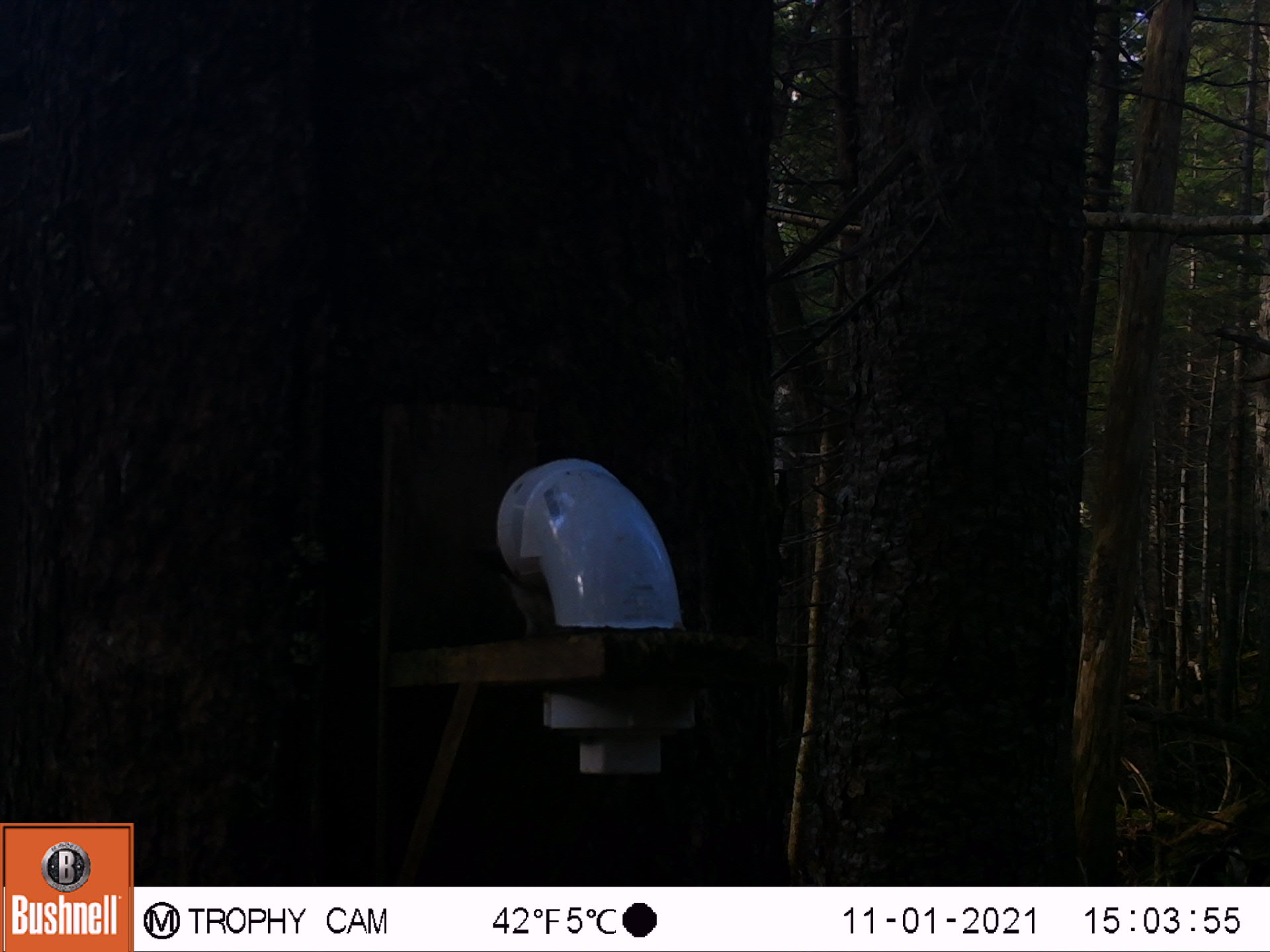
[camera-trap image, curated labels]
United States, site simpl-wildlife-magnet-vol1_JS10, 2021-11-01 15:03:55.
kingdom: Animalia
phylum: Chordata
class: Mammalia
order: Rodentia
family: Sciuridae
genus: Tamiasciurus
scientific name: Tamiasciurus hudsonicus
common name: red squirrel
Red squirrel (Tamiasciurus hudsonicus).